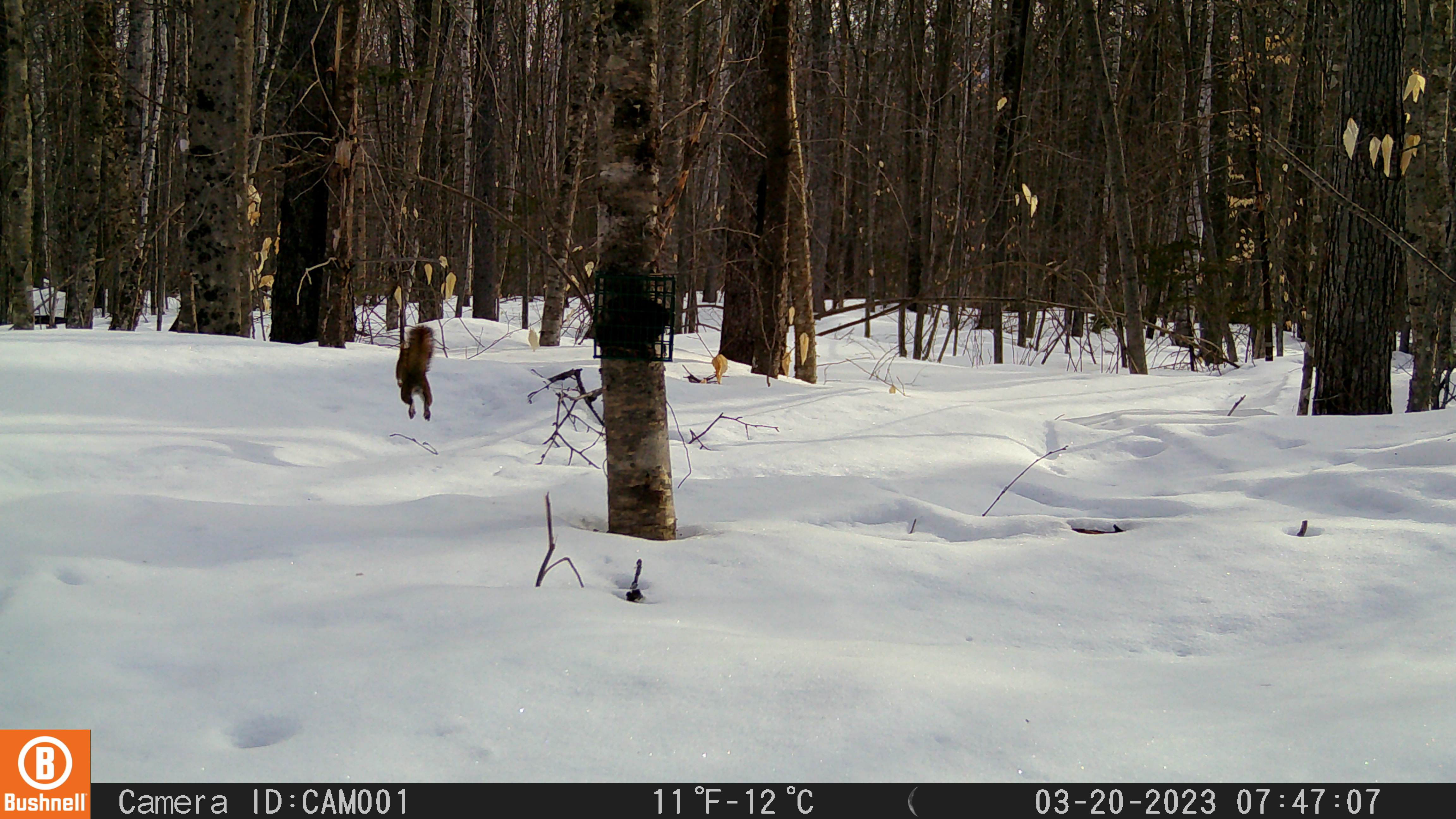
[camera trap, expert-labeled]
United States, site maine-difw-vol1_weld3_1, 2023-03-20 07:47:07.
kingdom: Animalia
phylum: Chordata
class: Mammalia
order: Rodentia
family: Sciuridae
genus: Tamiasciurus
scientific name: Tamiasciurus hudsonicus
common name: red squirrel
Red squirrel (Tamiasciurus hudsonicus).